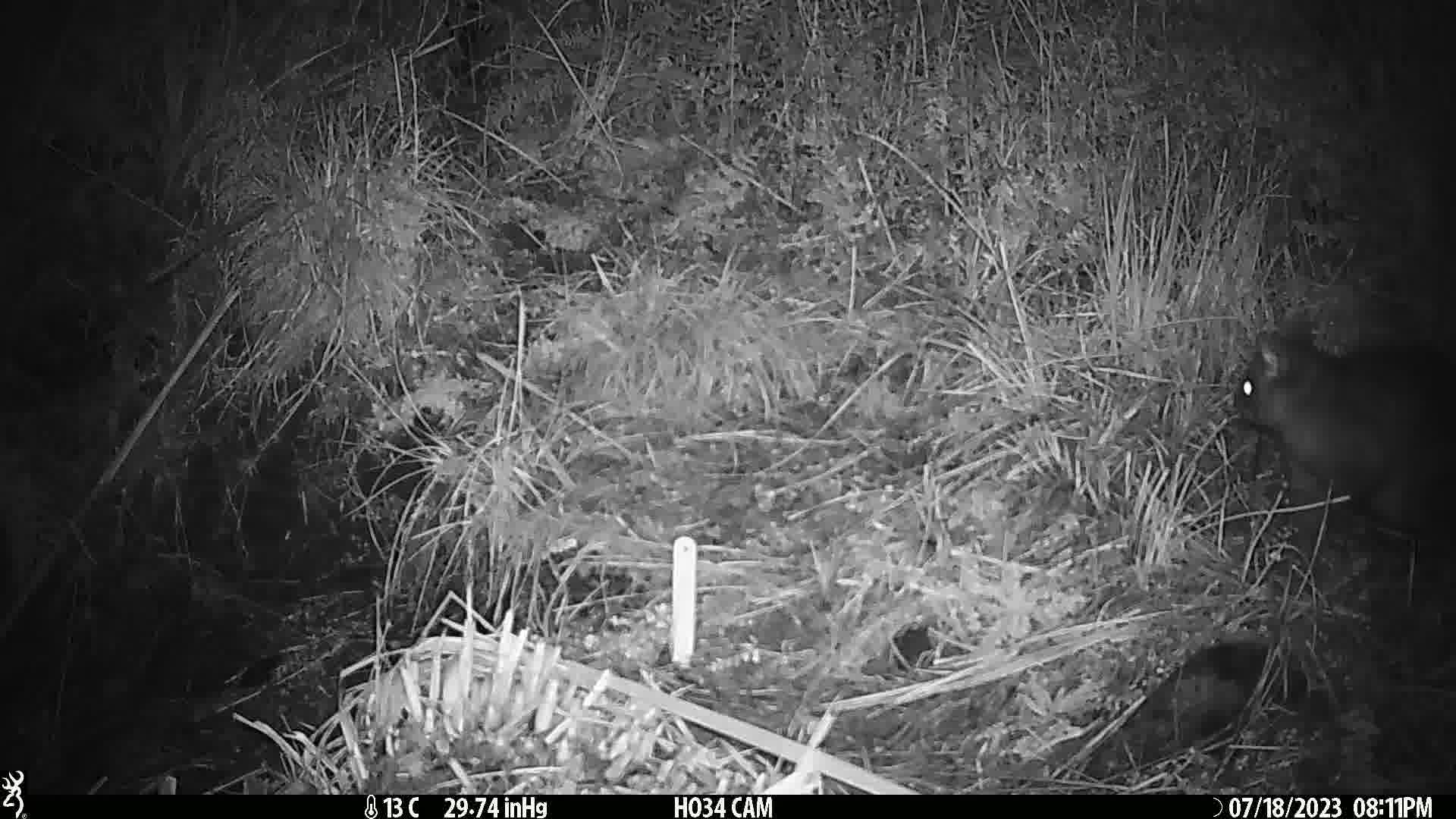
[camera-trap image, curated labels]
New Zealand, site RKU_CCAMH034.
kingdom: Animalia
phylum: Chordata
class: Mammalia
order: Diprotodontia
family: Phalangeridae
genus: Trichosurus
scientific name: Trichosurus vulpecula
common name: common brushtail possum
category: possum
Possum (common brushtail possum) (Trichosurus vulpecula).